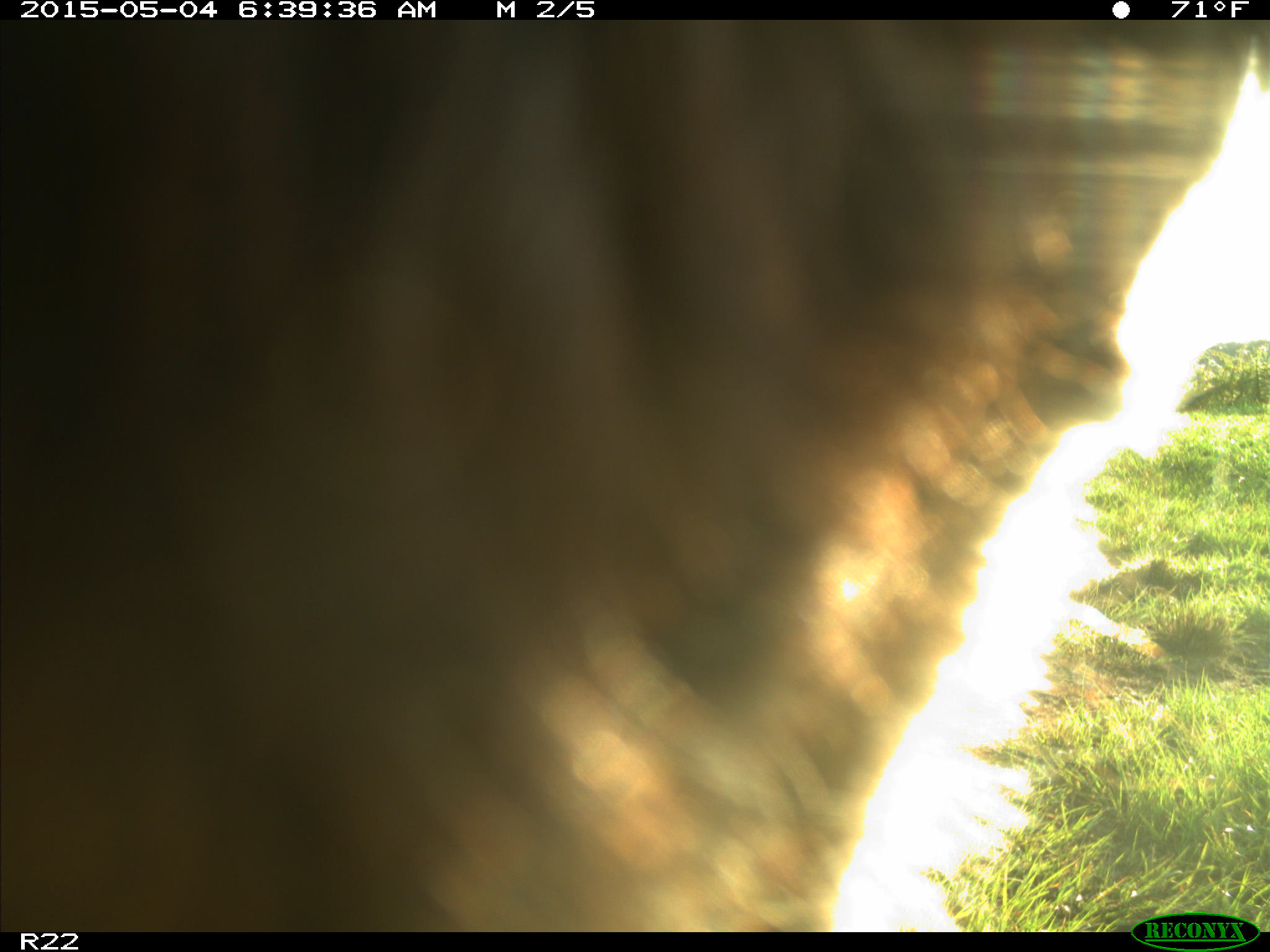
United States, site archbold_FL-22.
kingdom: Animalia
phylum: Chordata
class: Mammalia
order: Artiodactyla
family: Bovidae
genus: Bos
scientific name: Bos taurus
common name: domestic cow